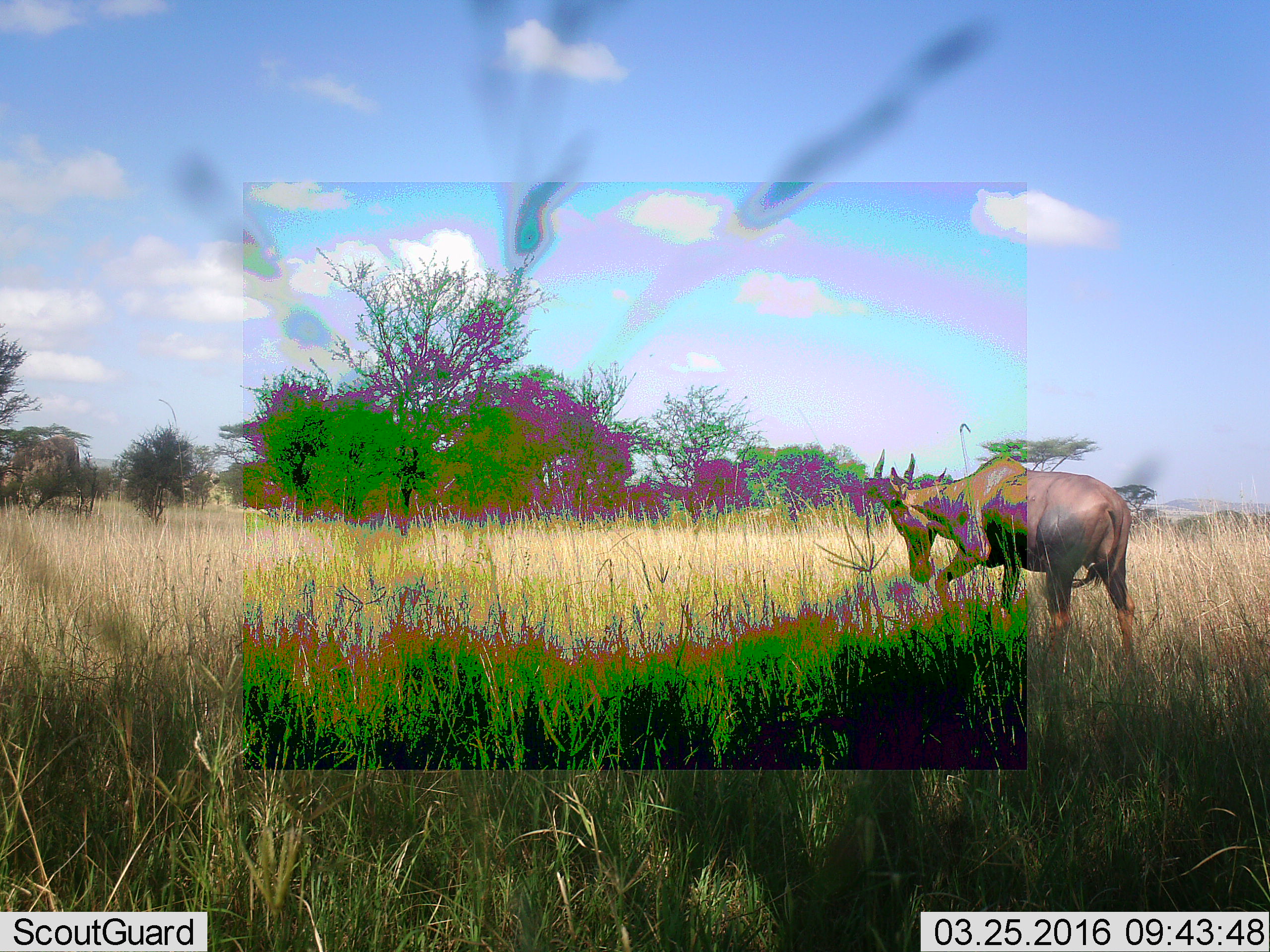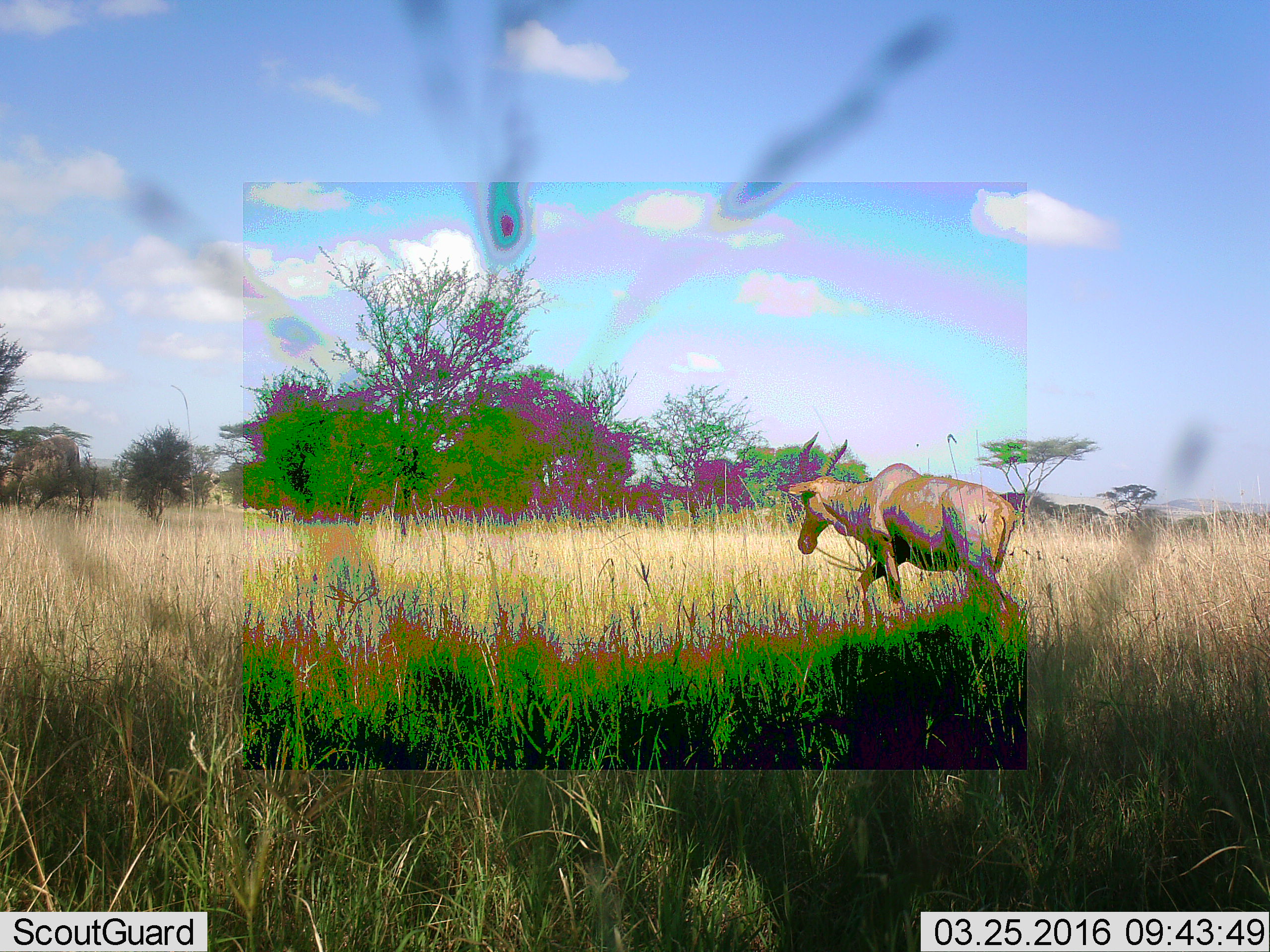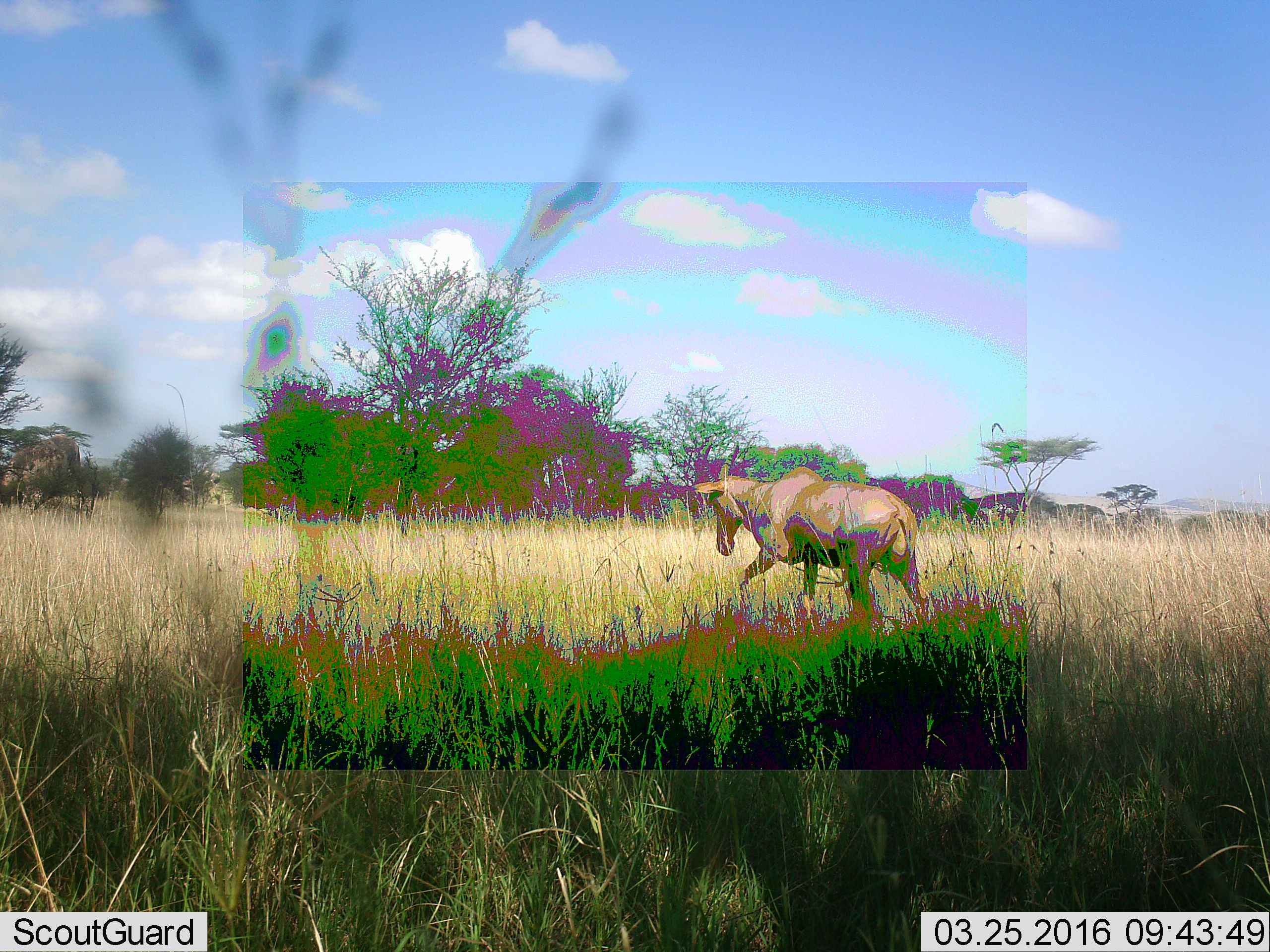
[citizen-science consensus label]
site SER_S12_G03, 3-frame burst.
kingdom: Animalia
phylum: Chordata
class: Mammalia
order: Artiodactyla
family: Bovidae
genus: Damaliscus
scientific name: Damaliscus lunatus jimela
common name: topi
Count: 1.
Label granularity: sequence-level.